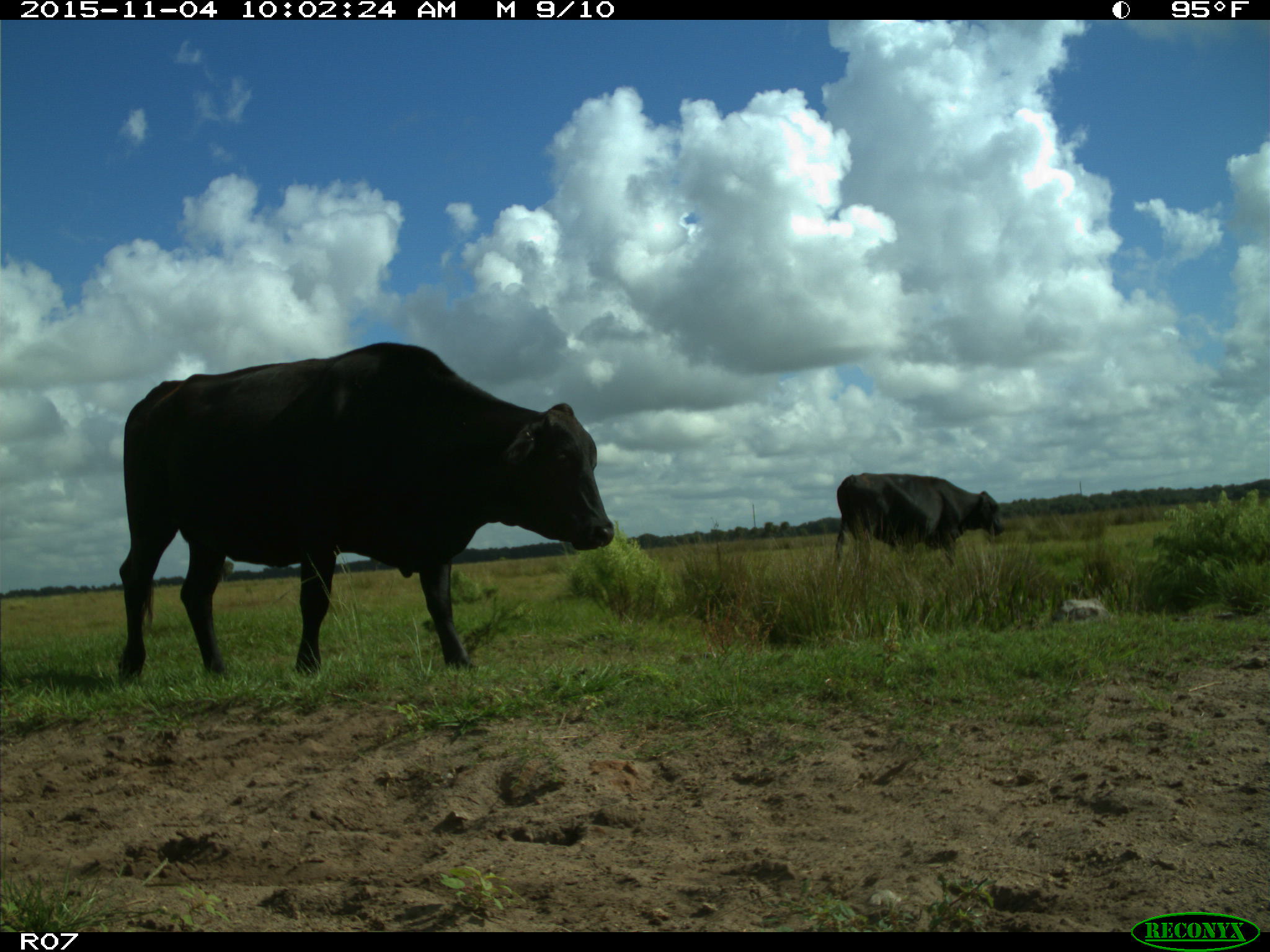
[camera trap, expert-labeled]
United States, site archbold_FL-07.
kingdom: Animalia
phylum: Chordata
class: Mammalia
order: Artiodactyla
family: Bovidae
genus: Bos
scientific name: Bos taurus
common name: domestic cow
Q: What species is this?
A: Bos taurus (domestic cow).